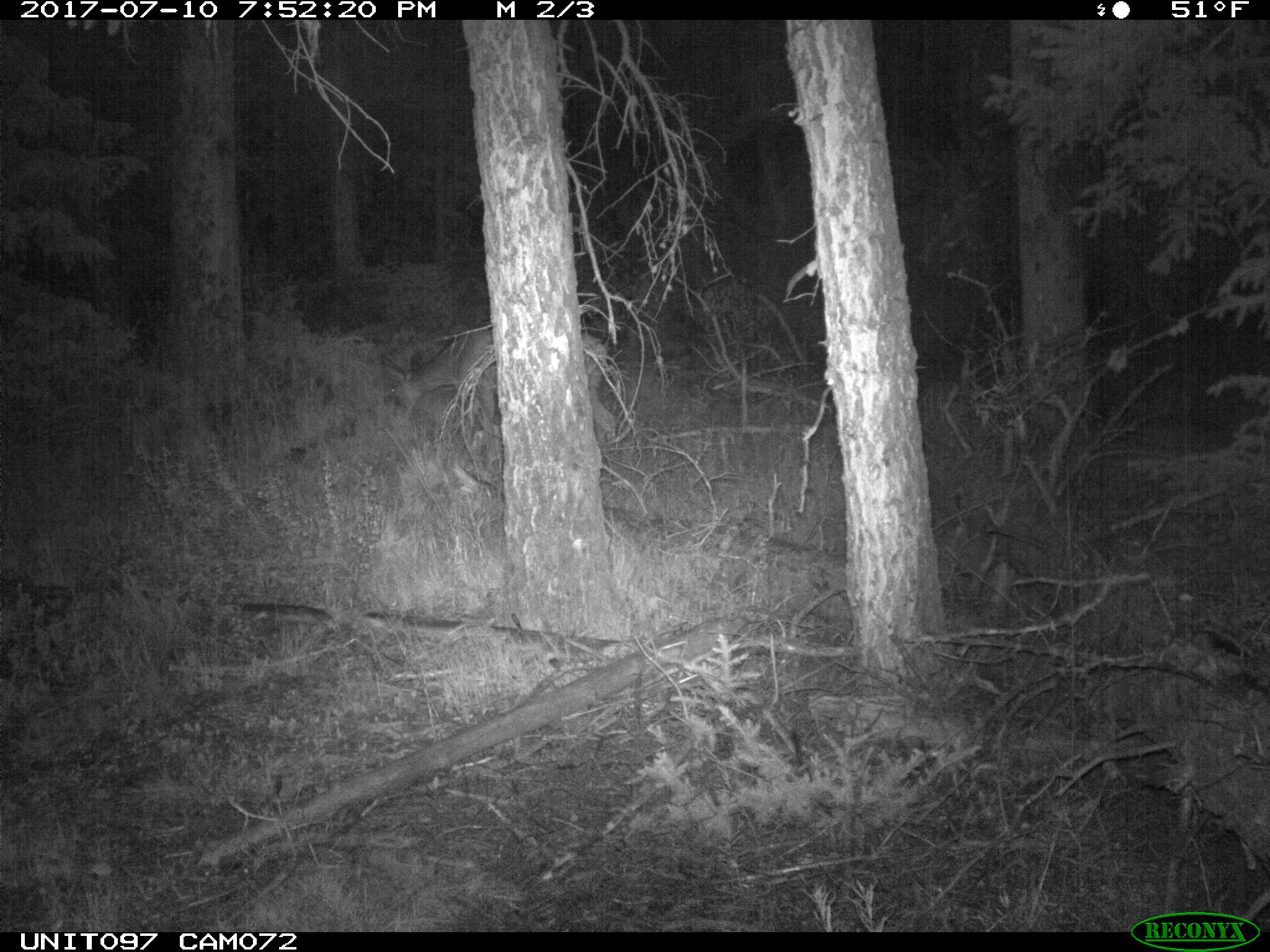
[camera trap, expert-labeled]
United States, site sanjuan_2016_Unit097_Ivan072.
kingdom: Animalia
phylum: Chordata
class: Mammalia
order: Artiodactyla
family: Cervidae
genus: Odocoileus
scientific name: Odocoileus hemionus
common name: mule deer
Odocoileus hemionus (mule deer).